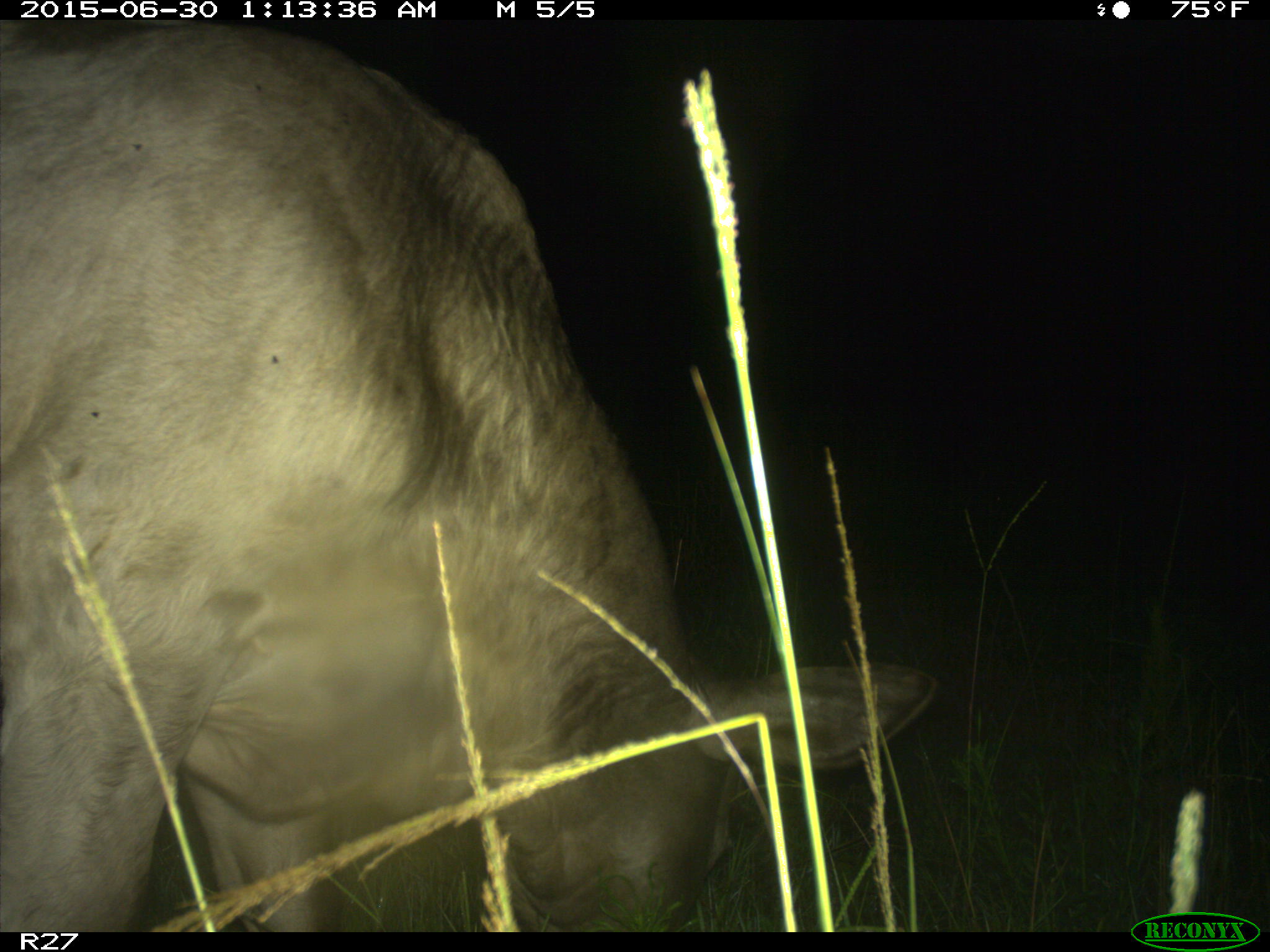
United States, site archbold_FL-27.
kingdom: Animalia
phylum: Chordata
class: Mammalia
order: Artiodactyla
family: Bovidae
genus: Bos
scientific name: Bos taurus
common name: domestic cow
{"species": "Bos taurus (domestic cow)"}